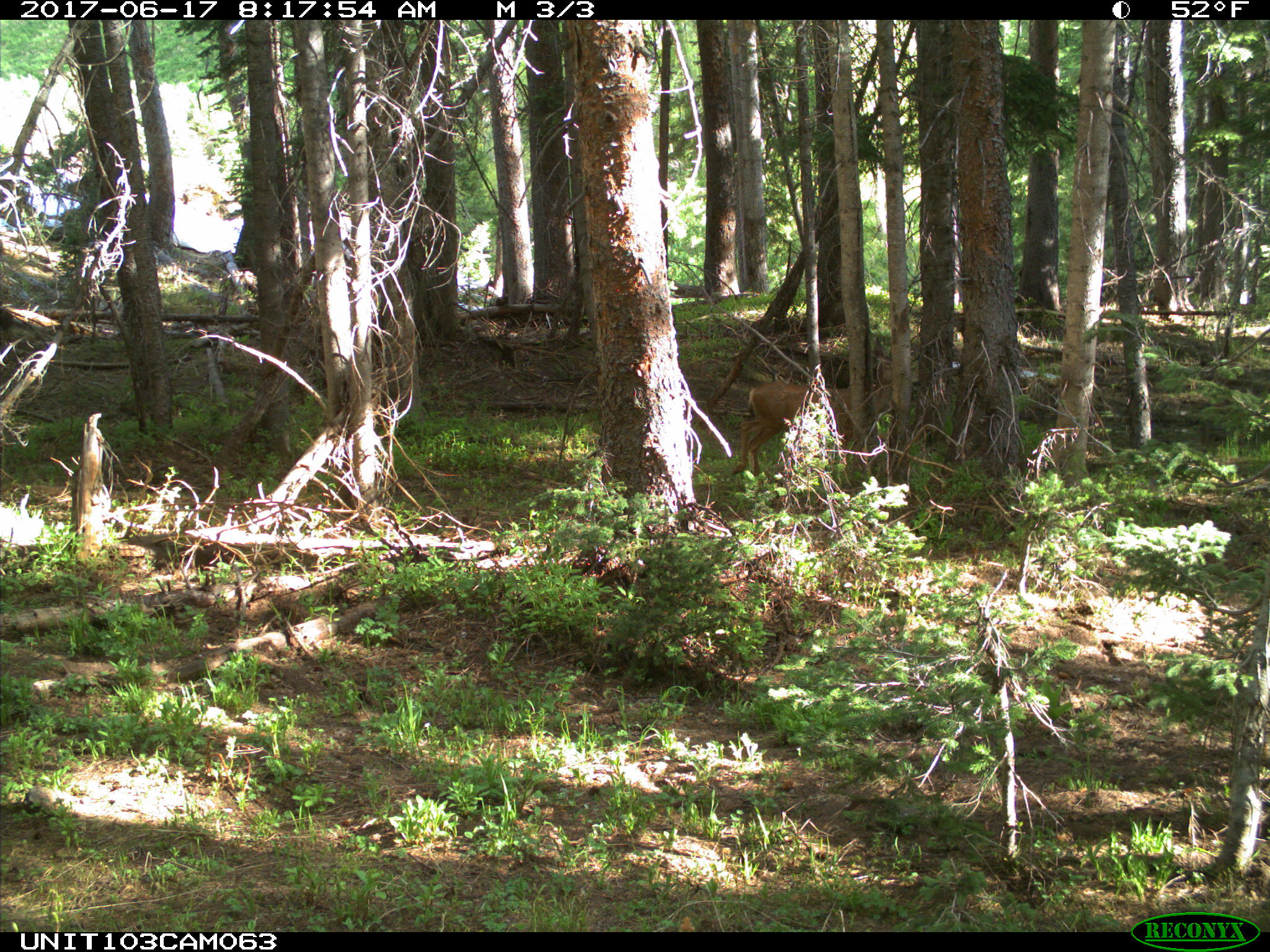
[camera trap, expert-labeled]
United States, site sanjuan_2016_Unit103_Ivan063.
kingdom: Animalia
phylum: Chordata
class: Mammalia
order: Artiodactyla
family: Cervidae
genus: Odocoileus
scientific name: Odocoileus hemionus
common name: mule deer